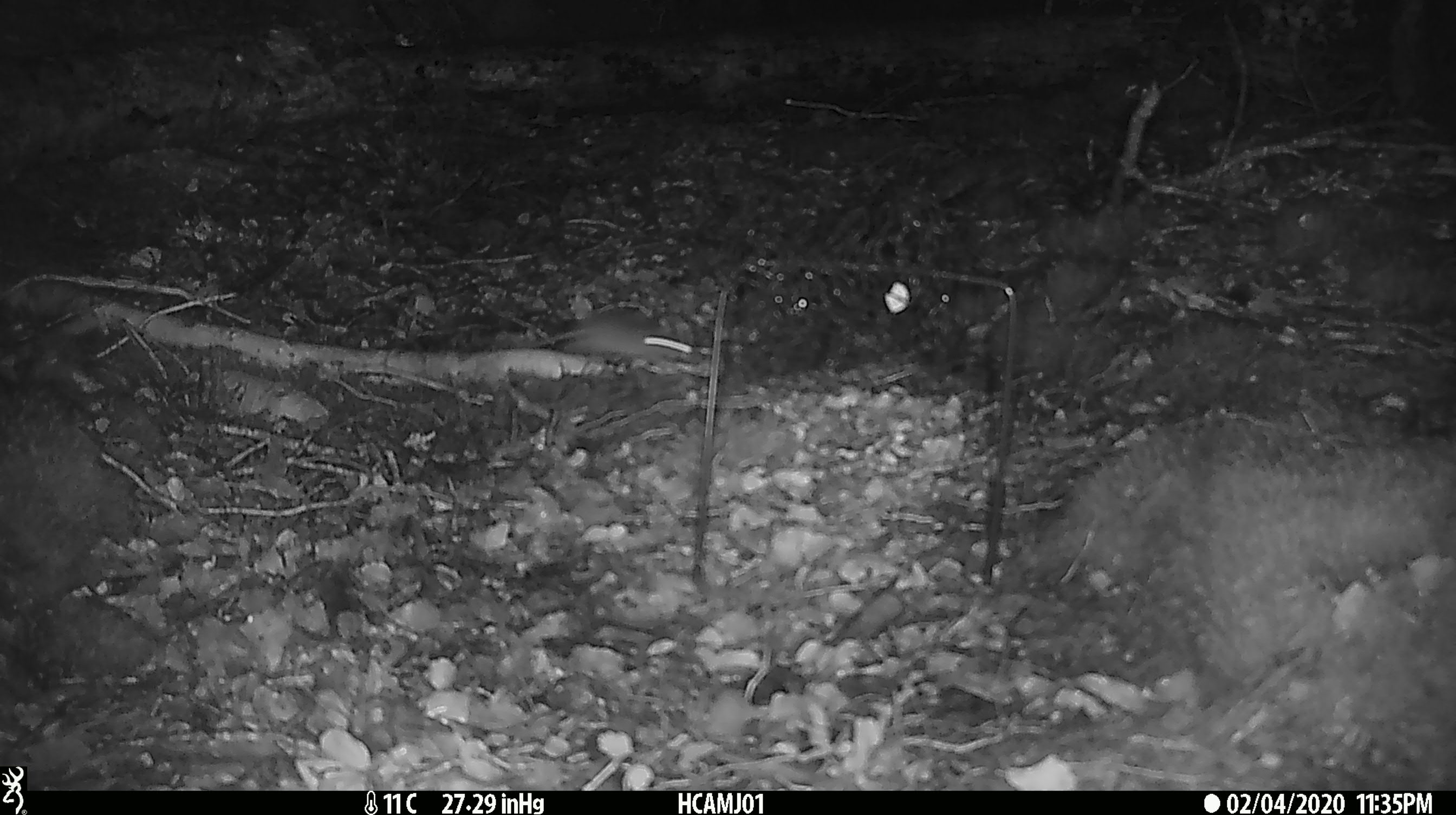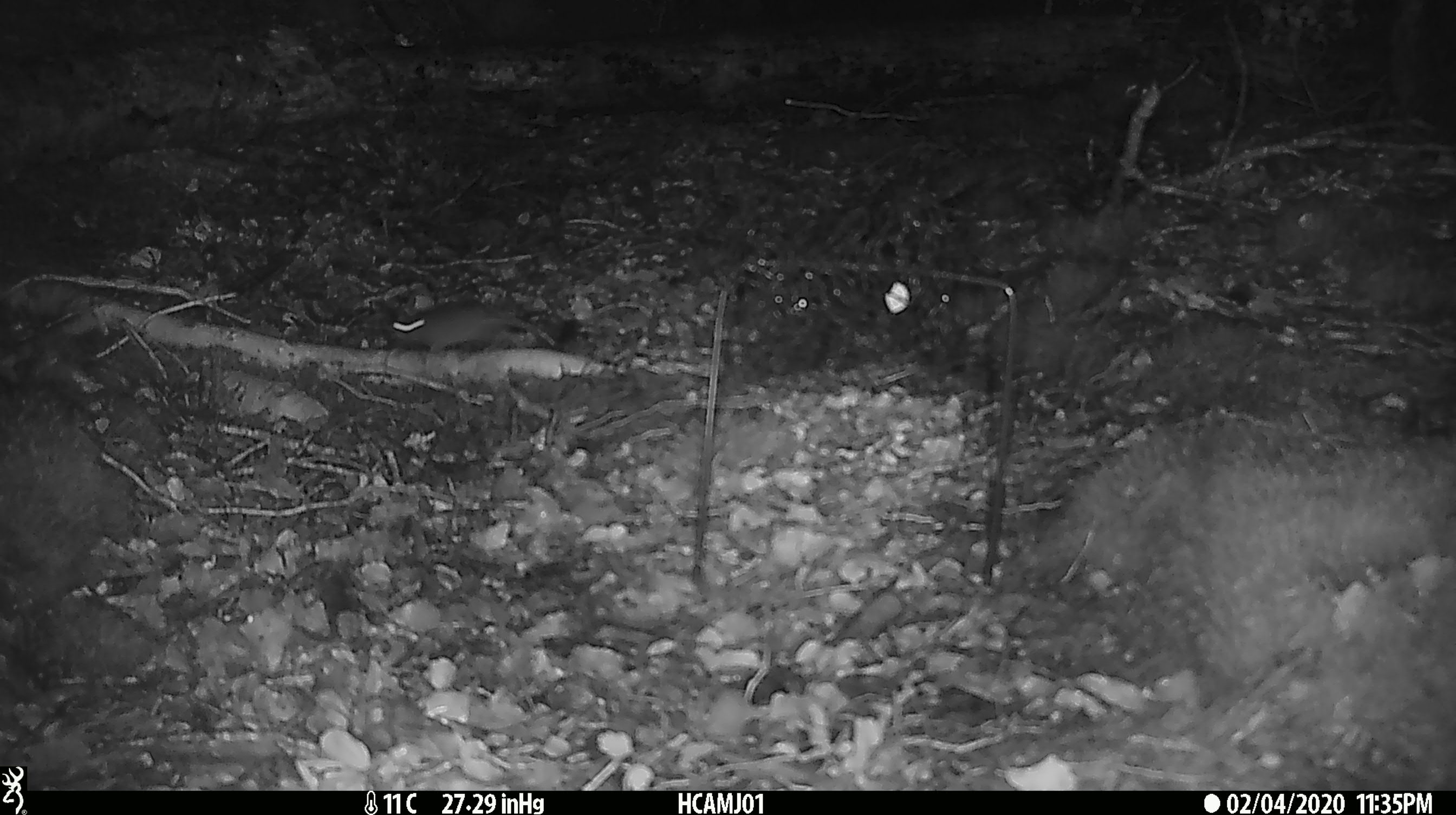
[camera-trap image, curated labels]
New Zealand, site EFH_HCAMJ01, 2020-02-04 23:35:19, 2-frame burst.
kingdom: Animalia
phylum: Chordata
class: Mammalia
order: Rodentia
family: Muridae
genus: Mus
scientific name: Mus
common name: mouse